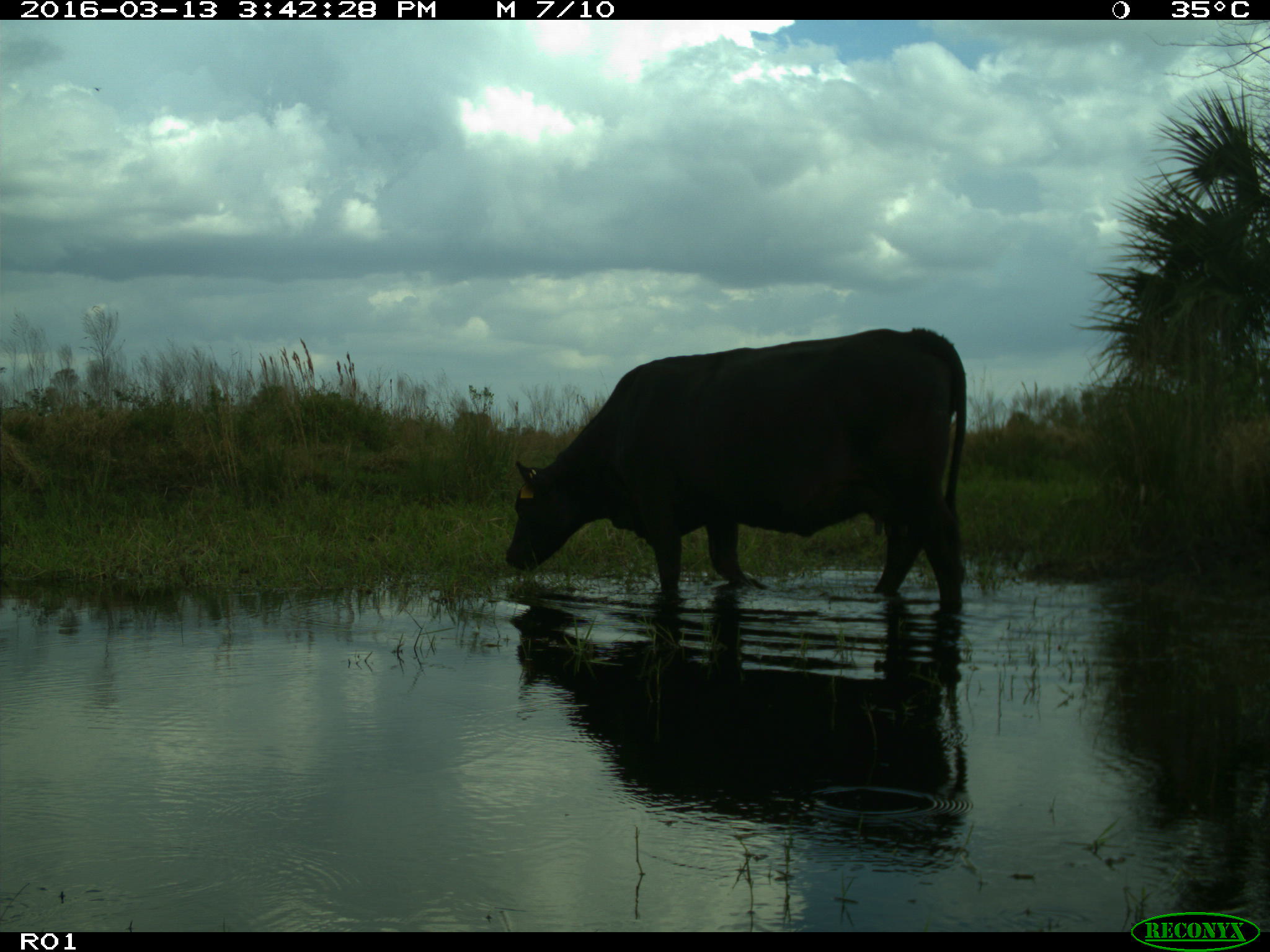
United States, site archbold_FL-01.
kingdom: Animalia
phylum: Chordata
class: Mammalia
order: Artiodactyla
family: Bovidae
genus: Bos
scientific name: Bos taurus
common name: domestic cow